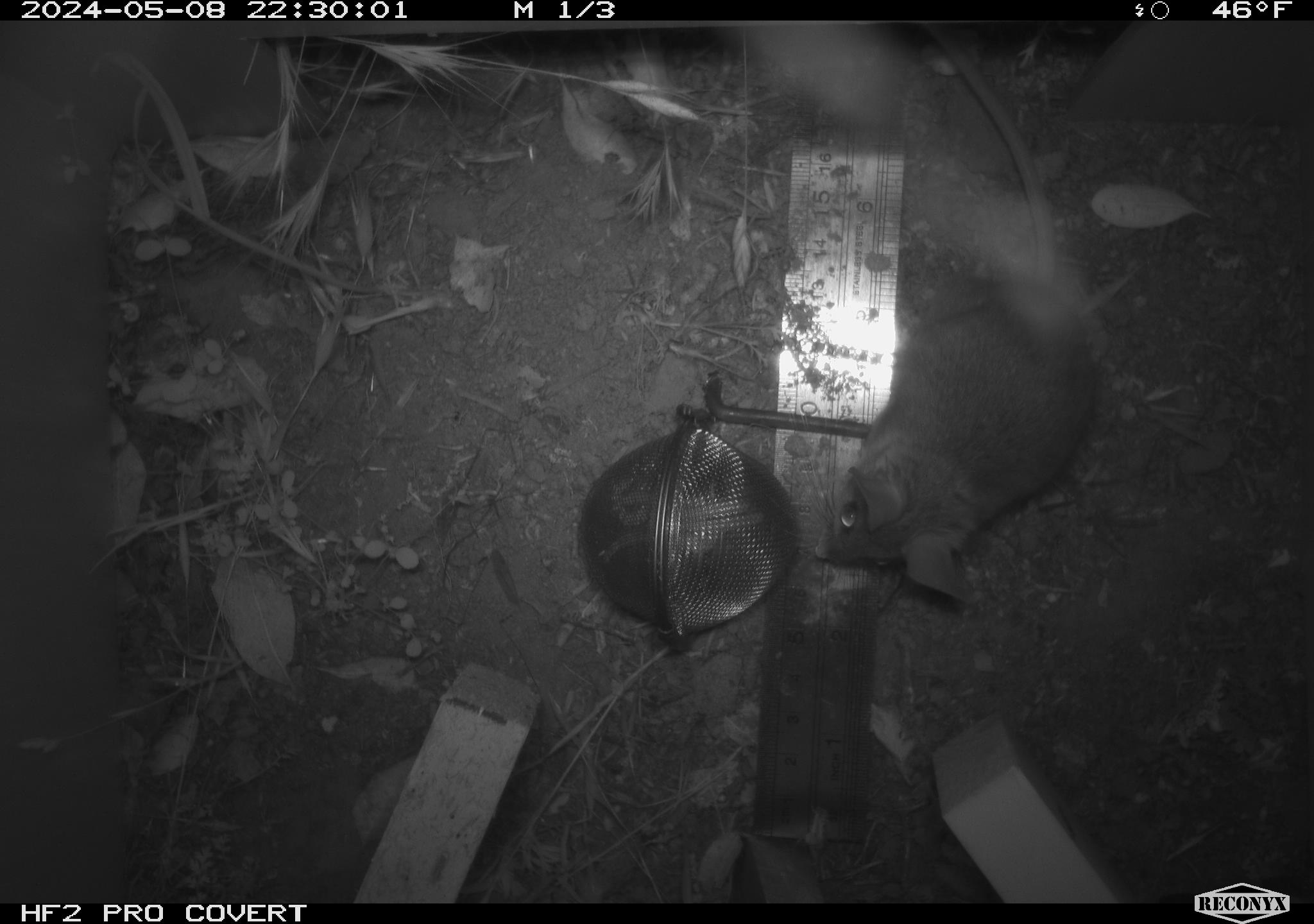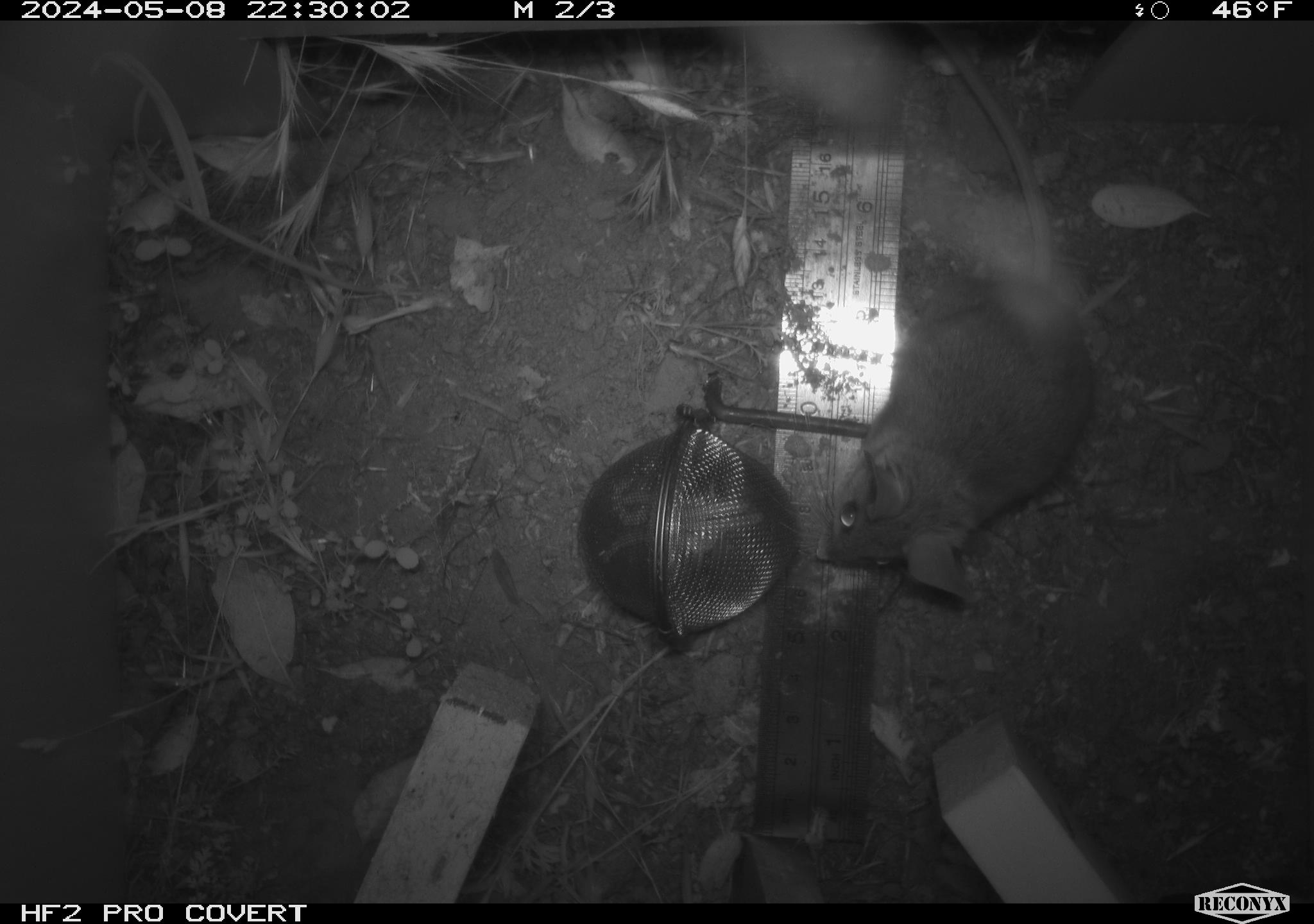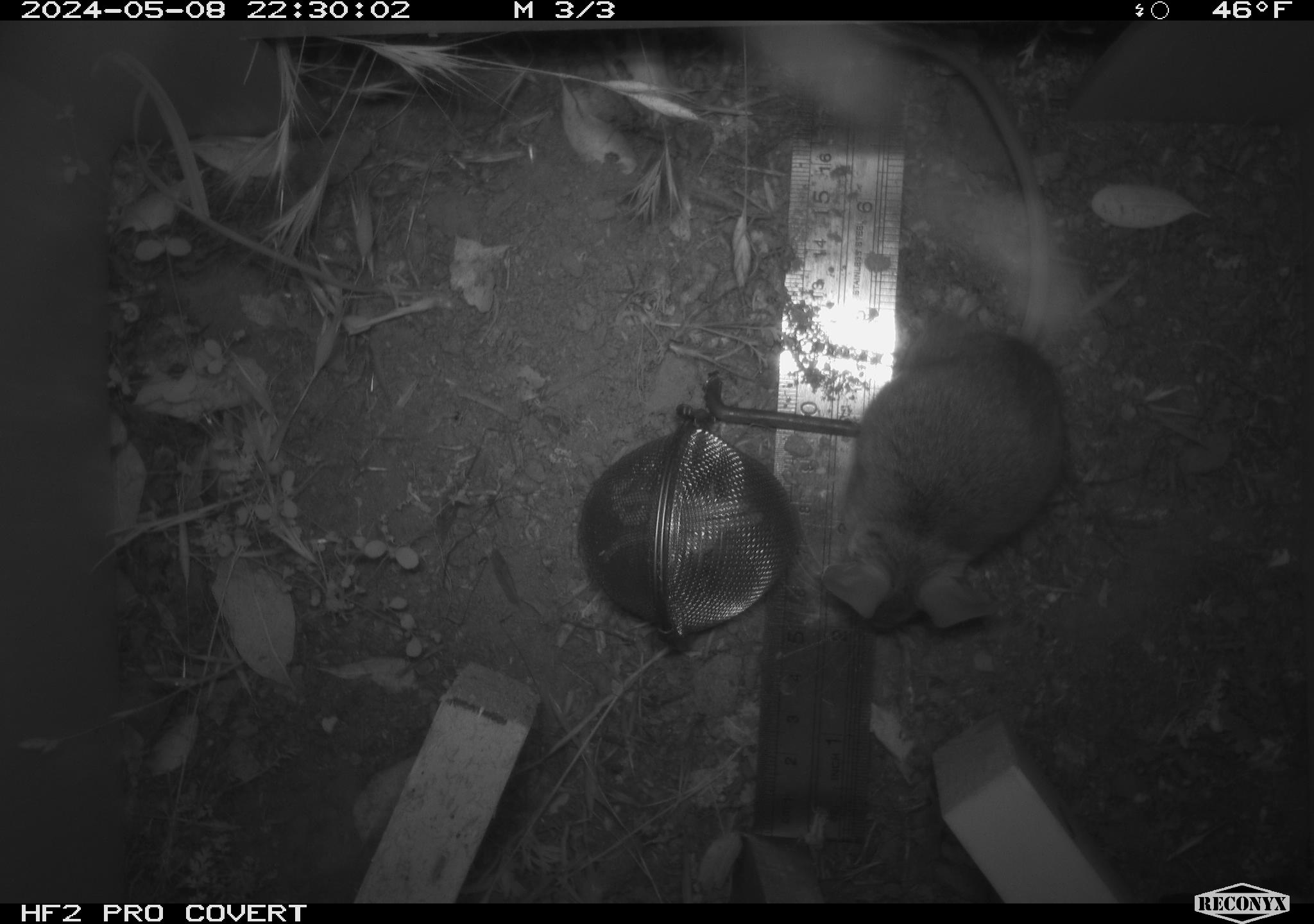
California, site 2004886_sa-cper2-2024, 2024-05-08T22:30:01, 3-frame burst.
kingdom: Animalia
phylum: Chordata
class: Mammalia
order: Rodentia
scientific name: Rodentia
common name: rodent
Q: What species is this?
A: Rodent (Rodentia).